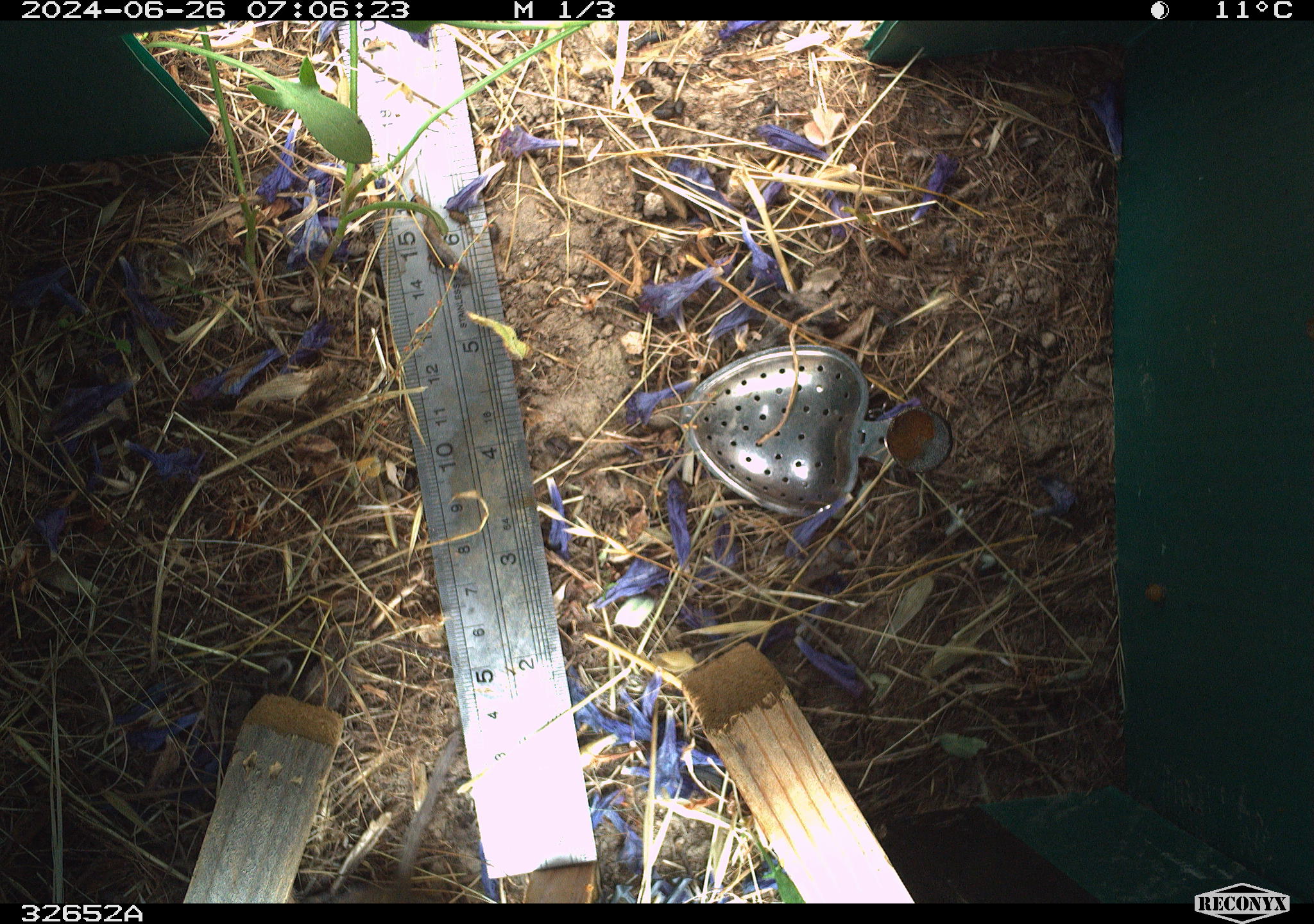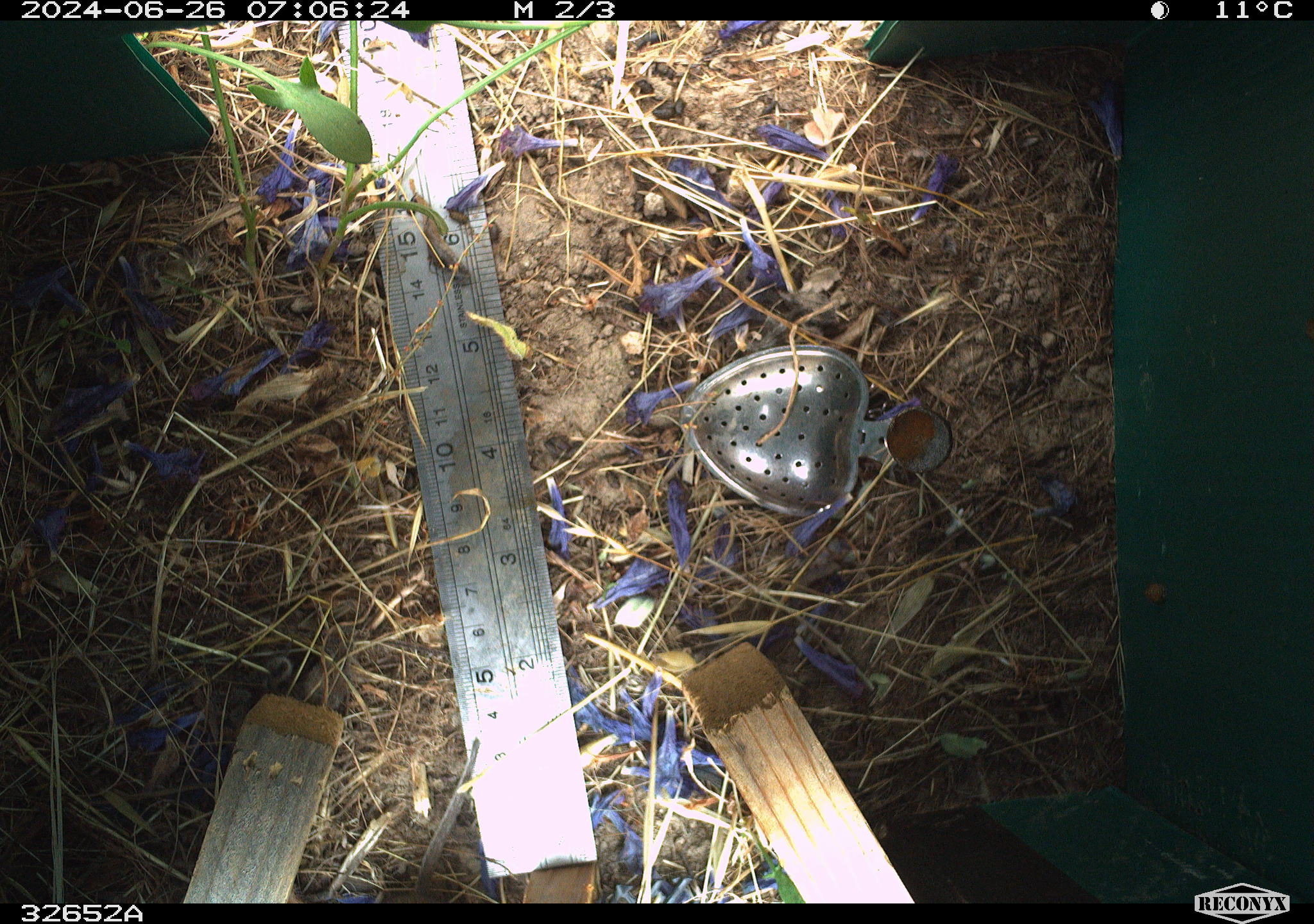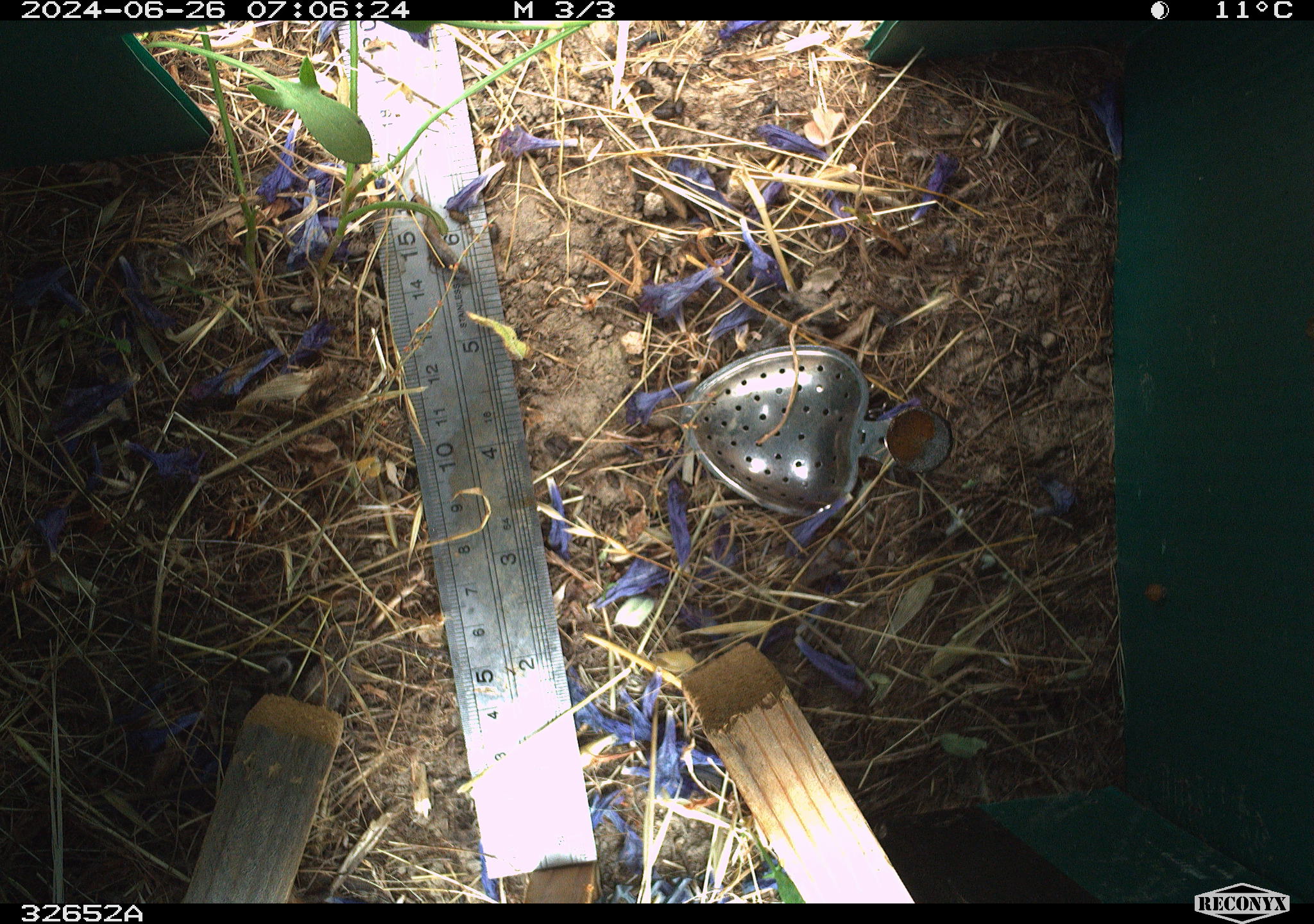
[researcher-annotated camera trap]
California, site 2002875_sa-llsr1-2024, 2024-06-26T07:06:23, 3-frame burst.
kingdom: Animalia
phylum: Chordata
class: Mammalia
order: Rodentia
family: Cricetidae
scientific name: Arvicolinae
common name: voles, lemmings, and muskrats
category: arvicolinae subfamily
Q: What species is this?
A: Arvicolinae subfamily (voles, lemmings, and muskrats) (Arvicolinae).